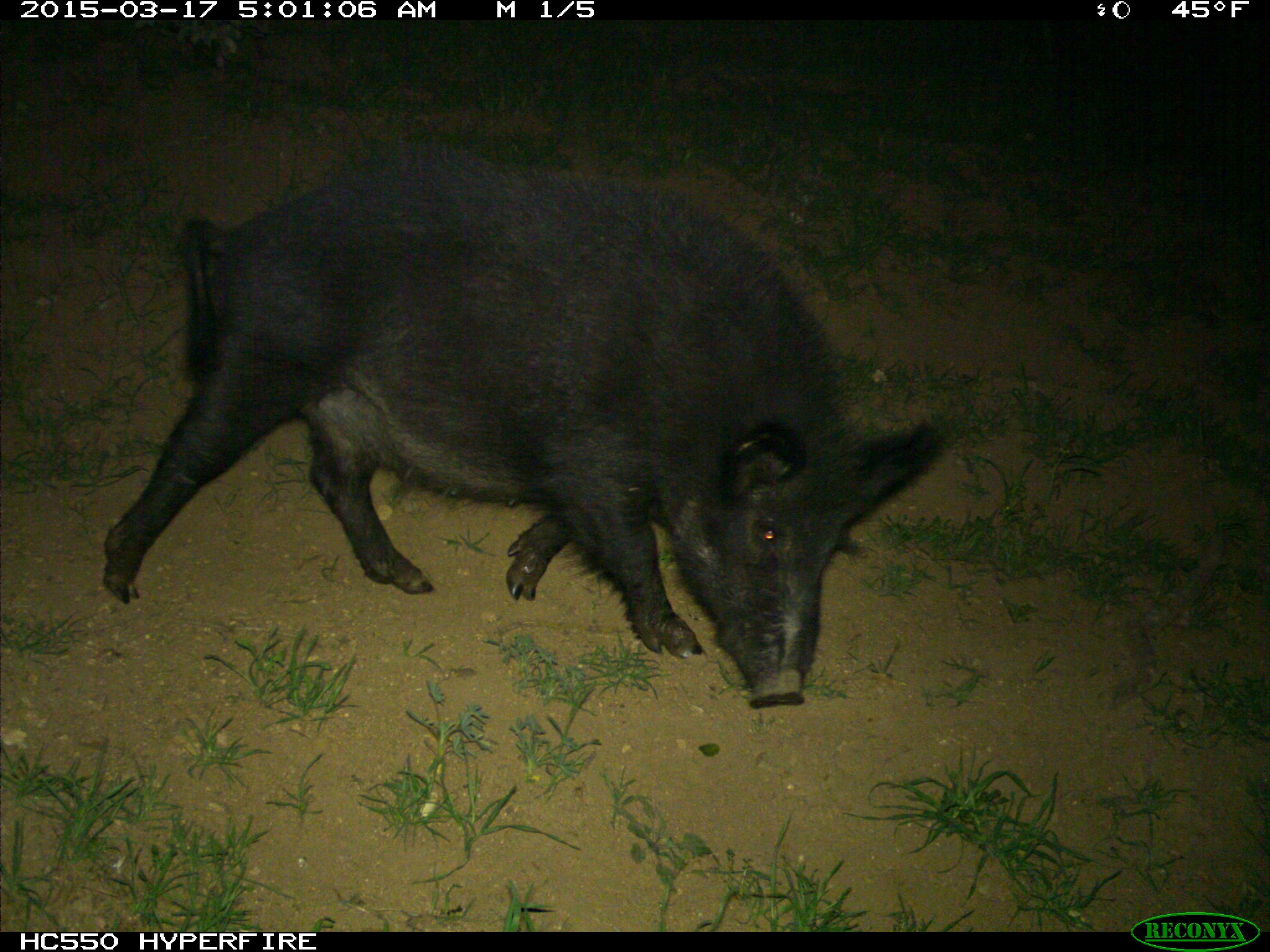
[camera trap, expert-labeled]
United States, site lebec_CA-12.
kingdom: Animalia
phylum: Chordata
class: Mammalia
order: Artiodactyla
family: Suidae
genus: Sus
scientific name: Sus scrofa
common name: wild boar